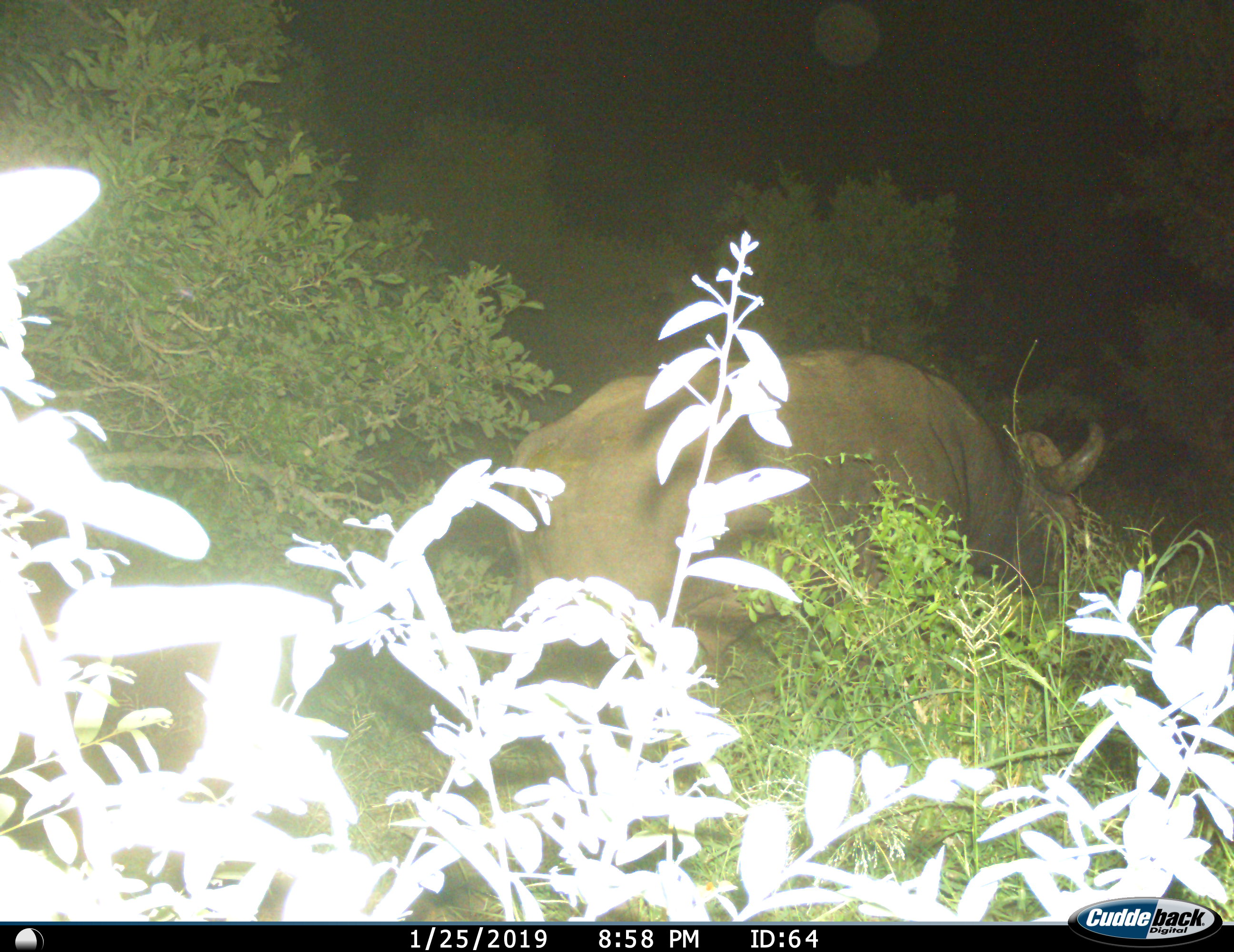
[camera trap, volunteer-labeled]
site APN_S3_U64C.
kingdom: Animalia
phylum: Chordata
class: Mammalia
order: Artiodactyla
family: Bovidae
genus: Syncerus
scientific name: Syncerus caffer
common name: african buffalo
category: buffalo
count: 1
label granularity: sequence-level